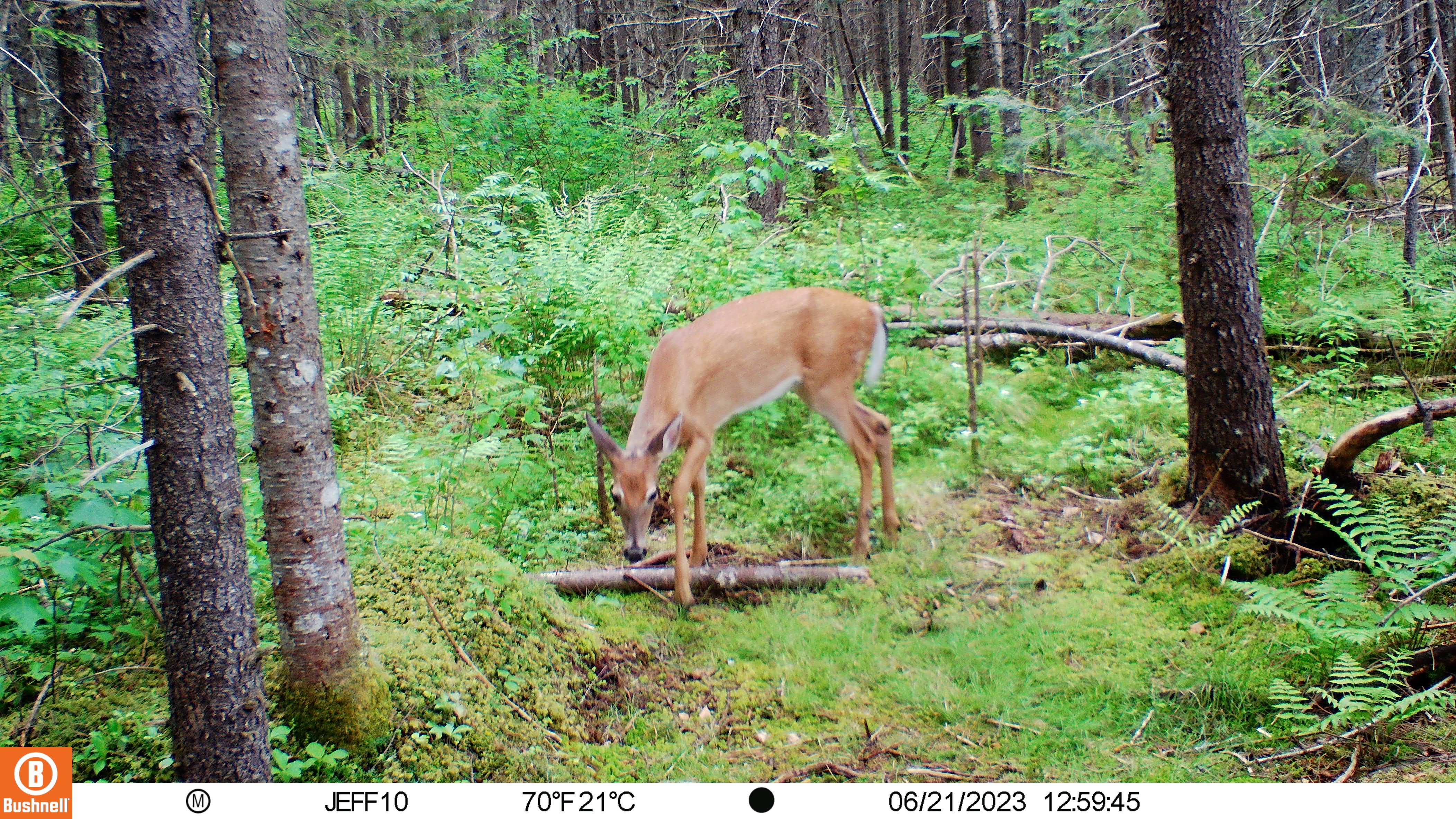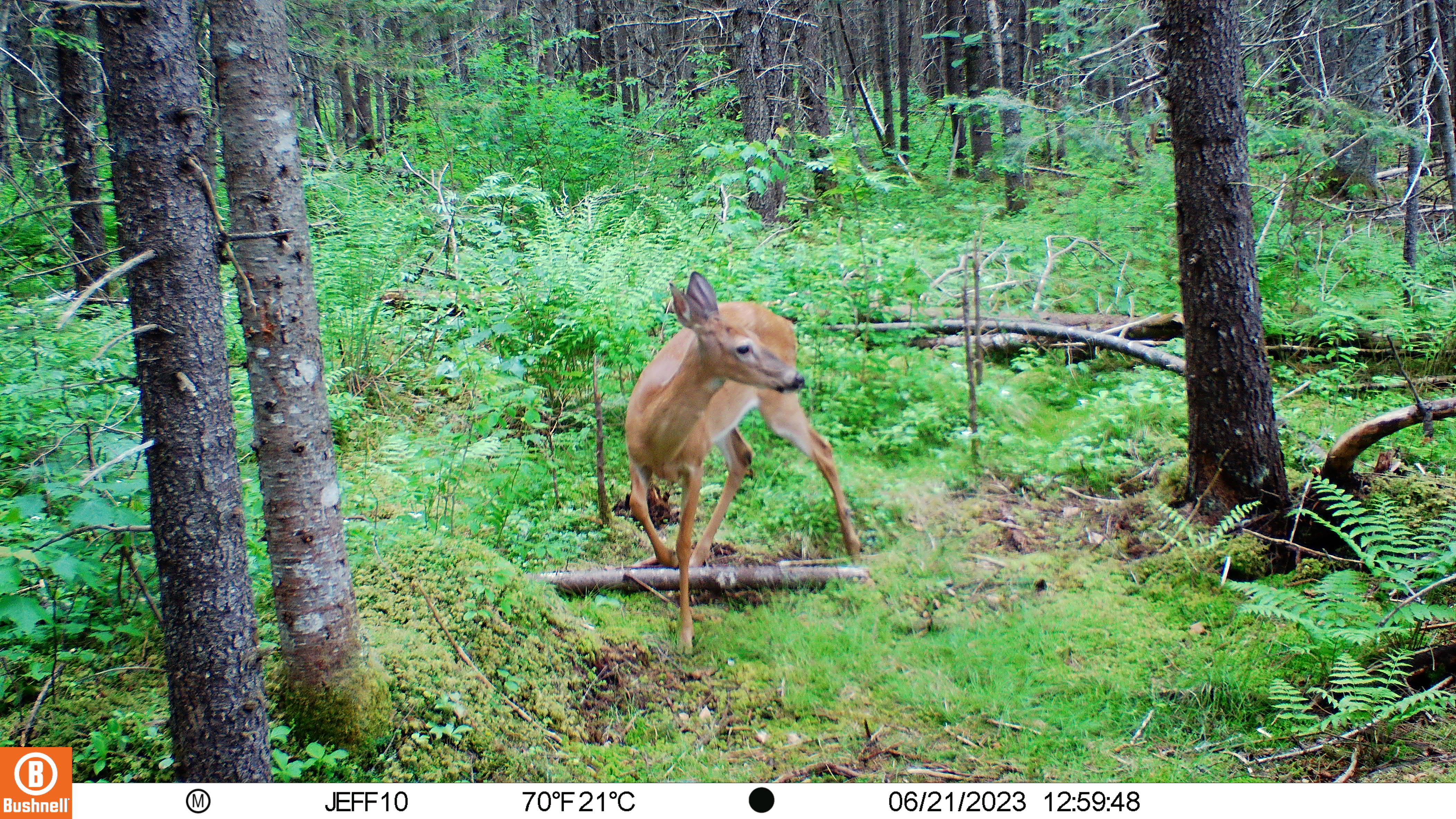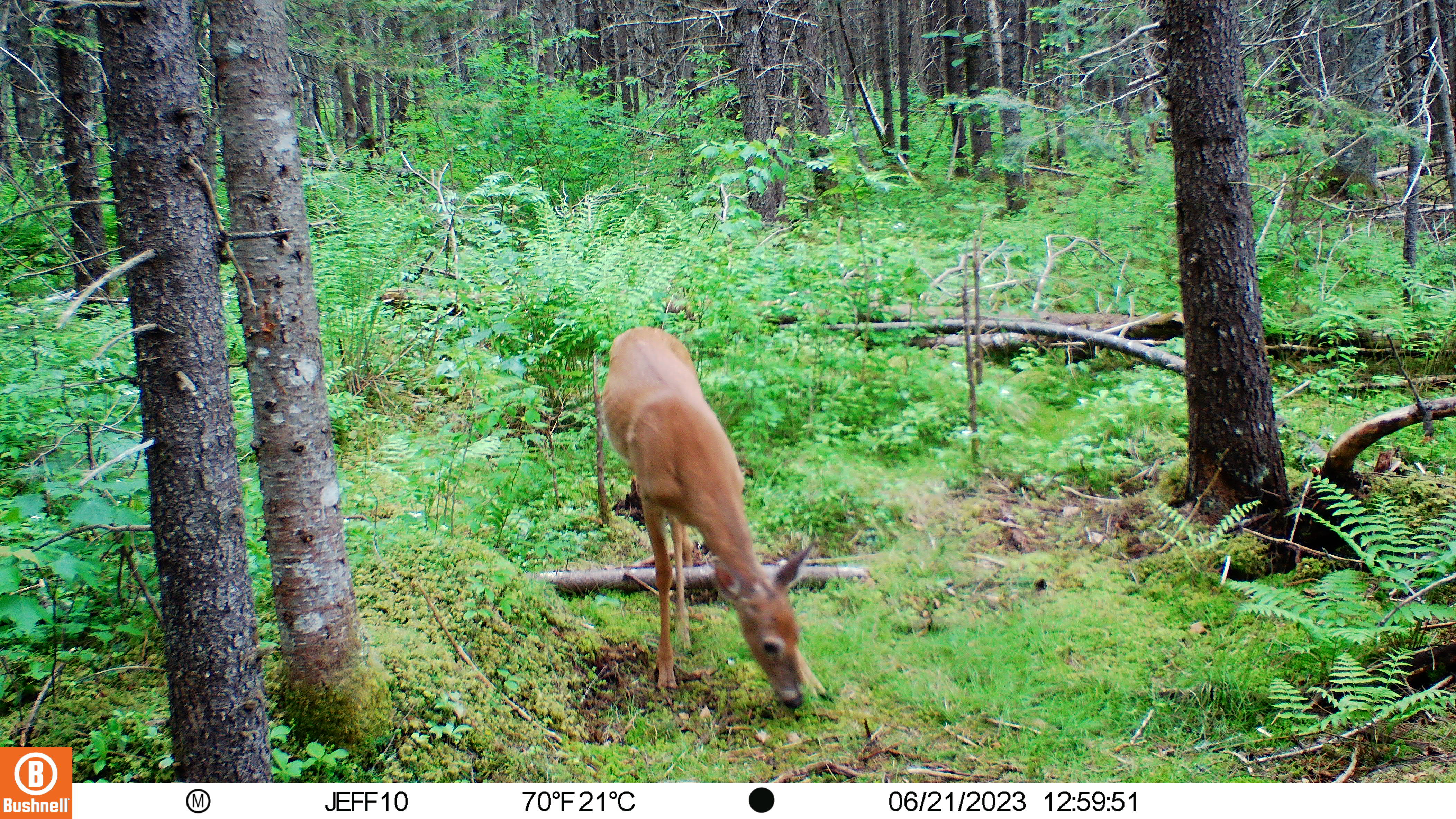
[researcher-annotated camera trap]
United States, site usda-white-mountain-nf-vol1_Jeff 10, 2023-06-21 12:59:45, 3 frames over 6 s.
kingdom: Animalia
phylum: Chordata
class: Mammalia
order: Artiodactyla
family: Cervidae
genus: Odocoileus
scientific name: Odocoileus virginianus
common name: white-tailed deer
White-tailed deer (Odocoileus virginianus).